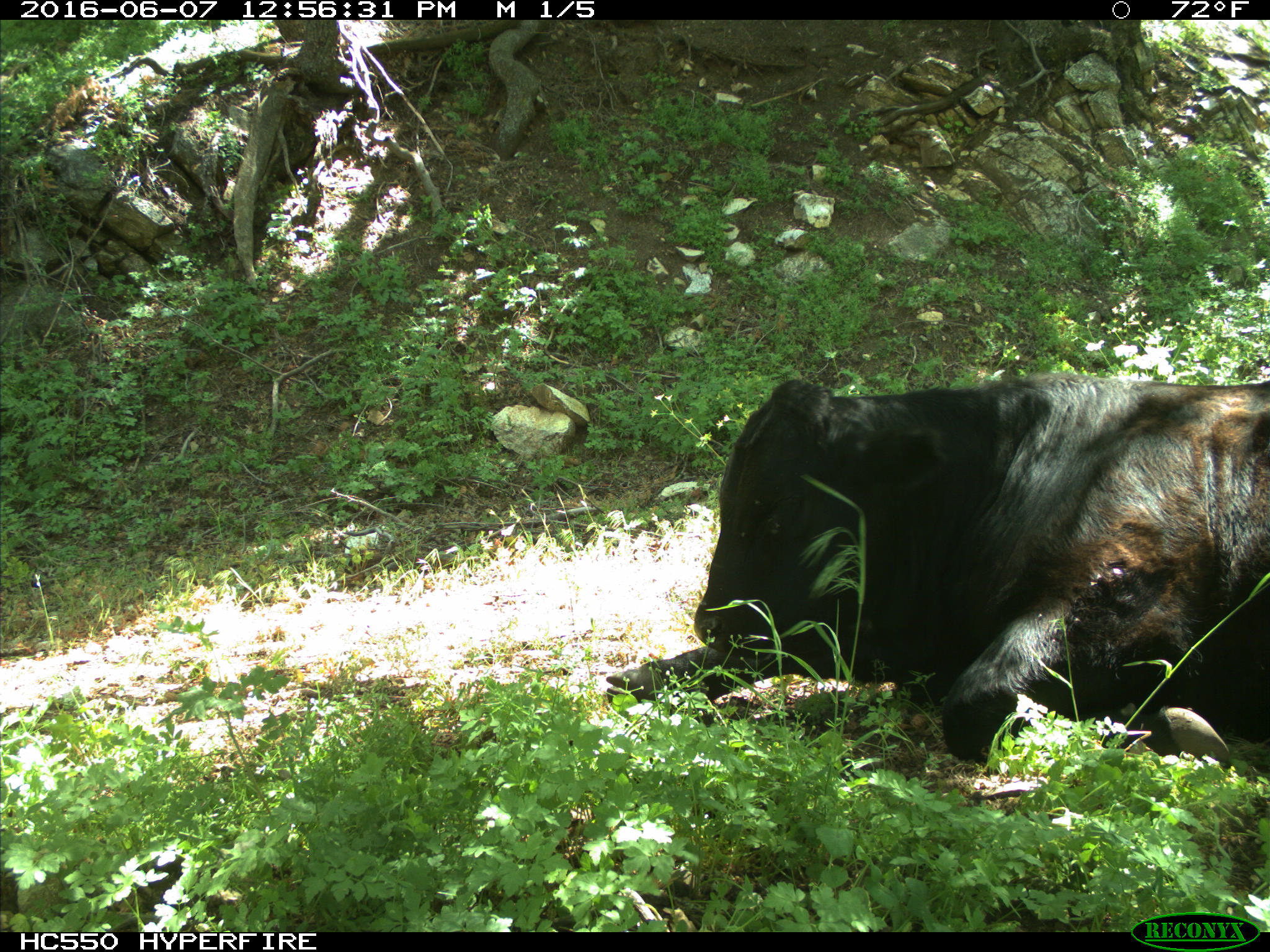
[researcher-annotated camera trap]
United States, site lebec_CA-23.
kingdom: Animalia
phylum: Chordata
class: Mammalia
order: Artiodactyla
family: Bovidae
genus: Bos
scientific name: Bos taurus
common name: domestic cow